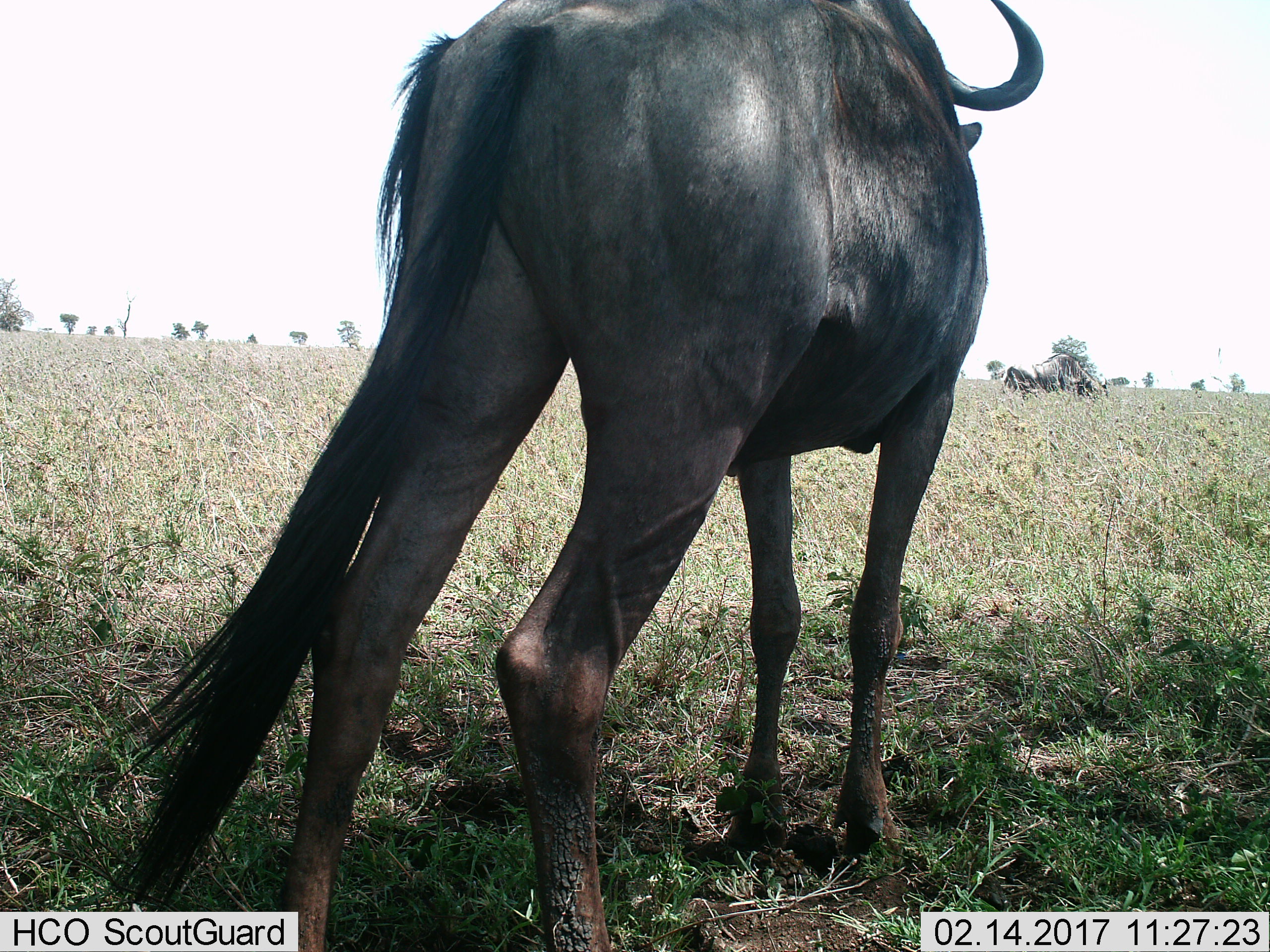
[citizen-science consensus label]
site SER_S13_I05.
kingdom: Animalia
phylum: Chordata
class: Mammalia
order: Artiodactyla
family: Bovidae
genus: Connochaetes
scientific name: Connochaetes taurinus taurinus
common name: blue wildebeest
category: wildebeestblue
Wildebeestblue (blue wildebeest) (Connochaetes taurinus taurinus), count 2. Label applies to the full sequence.